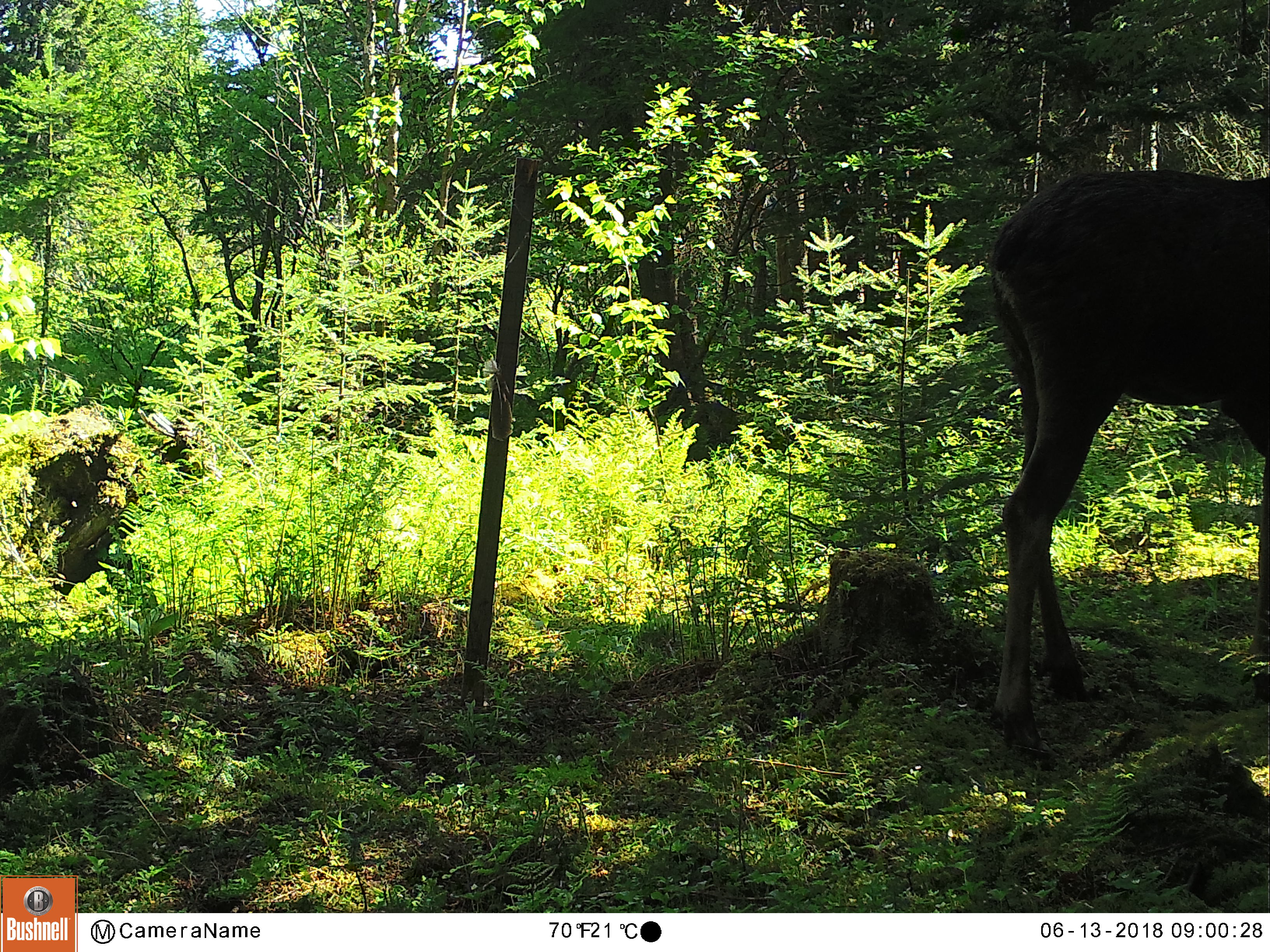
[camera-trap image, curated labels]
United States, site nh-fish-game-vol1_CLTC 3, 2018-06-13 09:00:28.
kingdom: Animalia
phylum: Chordata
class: Mammalia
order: Artiodactyla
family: Cervidae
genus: Alces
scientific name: Alces alces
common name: moose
Moose (Alces alces).